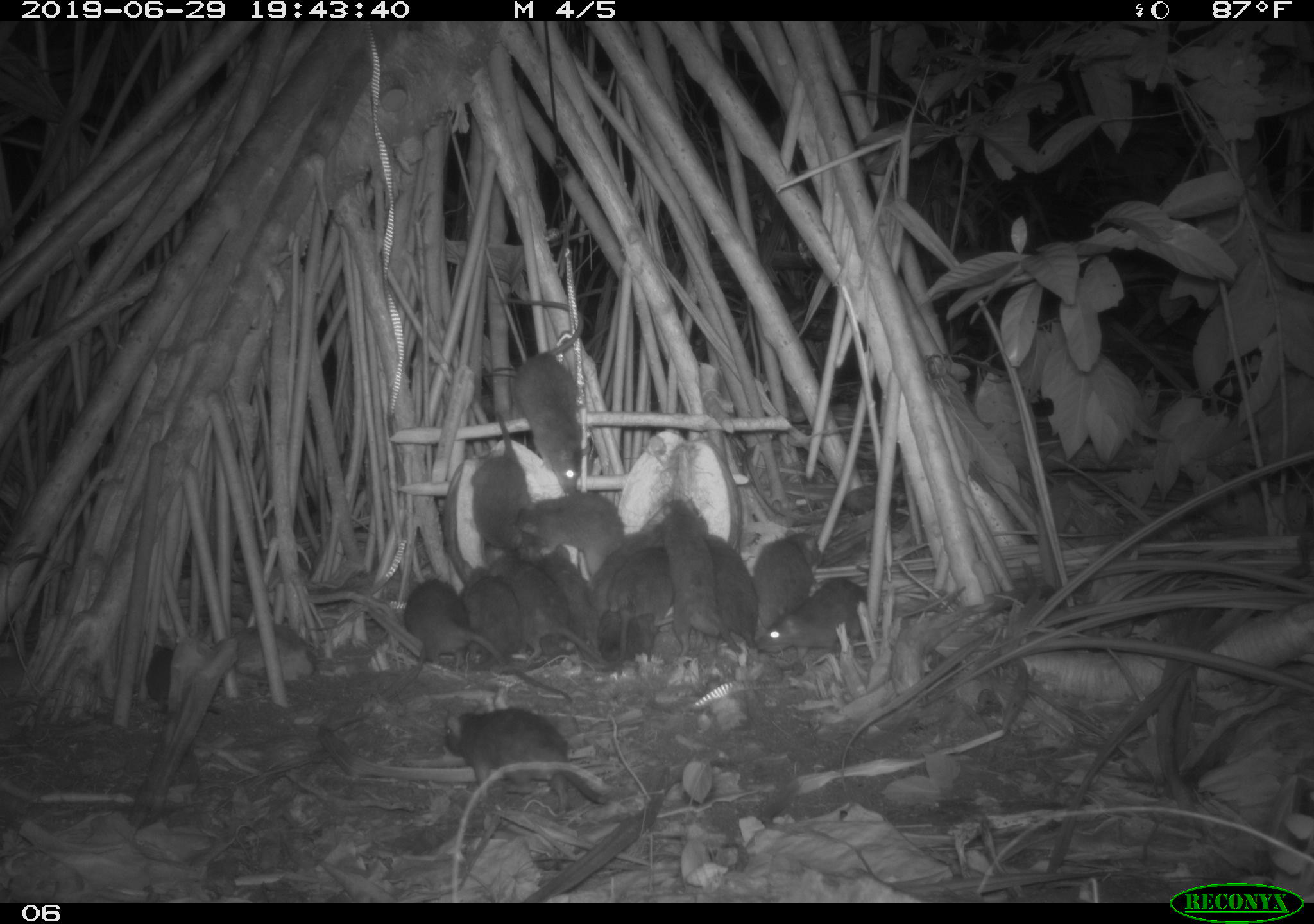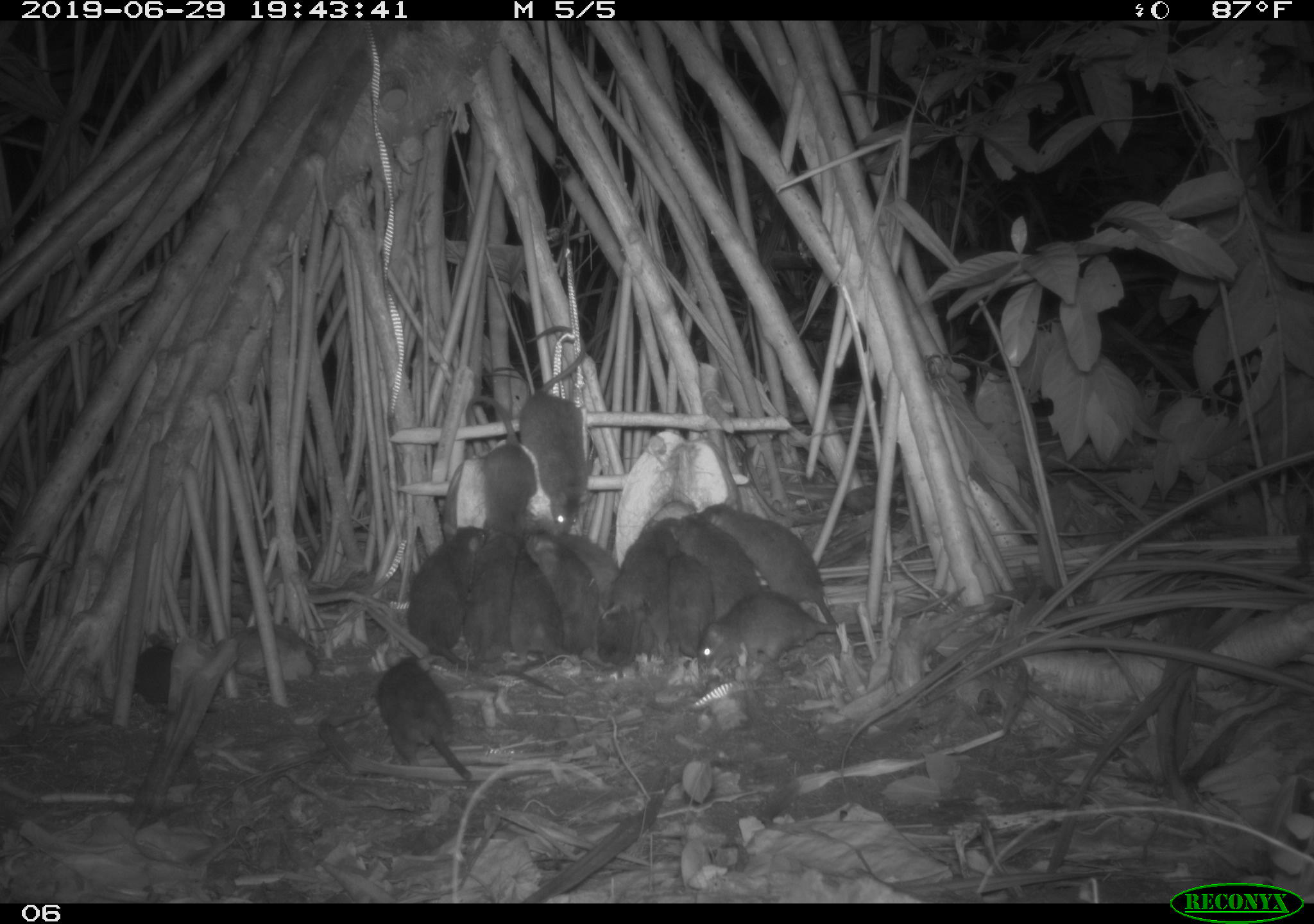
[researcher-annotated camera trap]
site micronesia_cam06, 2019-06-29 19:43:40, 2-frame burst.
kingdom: Animalia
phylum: Chordata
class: Mammalia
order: Rodentia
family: Muridae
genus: Rattus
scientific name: Rattus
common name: rat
Rat (Rattus).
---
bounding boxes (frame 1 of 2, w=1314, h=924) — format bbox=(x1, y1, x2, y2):
rat: bbox=(402, 576, 576, 705); bbox=(498, 284, 595, 497); bbox=(441, 703, 606, 815); bbox=(653, 498, 744, 662); bbox=(761, 561, 892, 658); bbox=(462, 404, 538, 571); bbox=(490, 549, 590, 661); bbox=(454, 550, 533, 672); bbox=(510, 484, 632, 561); bbox=(533, 544, 610, 664); bbox=(698, 529, 767, 651); bbox=(758, 526, 825, 631); bbox=(588, 522, 662, 613); bbox=(144, 635, 224, 717); bbox=(611, 543, 679, 615); bbox=(600, 603, 667, 664)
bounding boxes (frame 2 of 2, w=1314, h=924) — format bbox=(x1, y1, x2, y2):
rat: bbox=(514, 324, 613, 538); bbox=(694, 581, 892, 677); bbox=(699, 498, 840, 625); bbox=(377, 649, 476, 788); bbox=(459, 394, 540, 556); bbox=(402, 522, 485, 667); bbox=(611, 514, 685, 670); bbox=(529, 534, 618, 663); bbox=(494, 546, 570, 695); bbox=(667, 513, 760, 619); bbox=(461, 527, 523, 664); bbox=(130, 640, 208, 721); bbox=(663, 552, 721, 656); bbox=(555, 528, 620, 603); bbox=(606, 606, 665, 662)